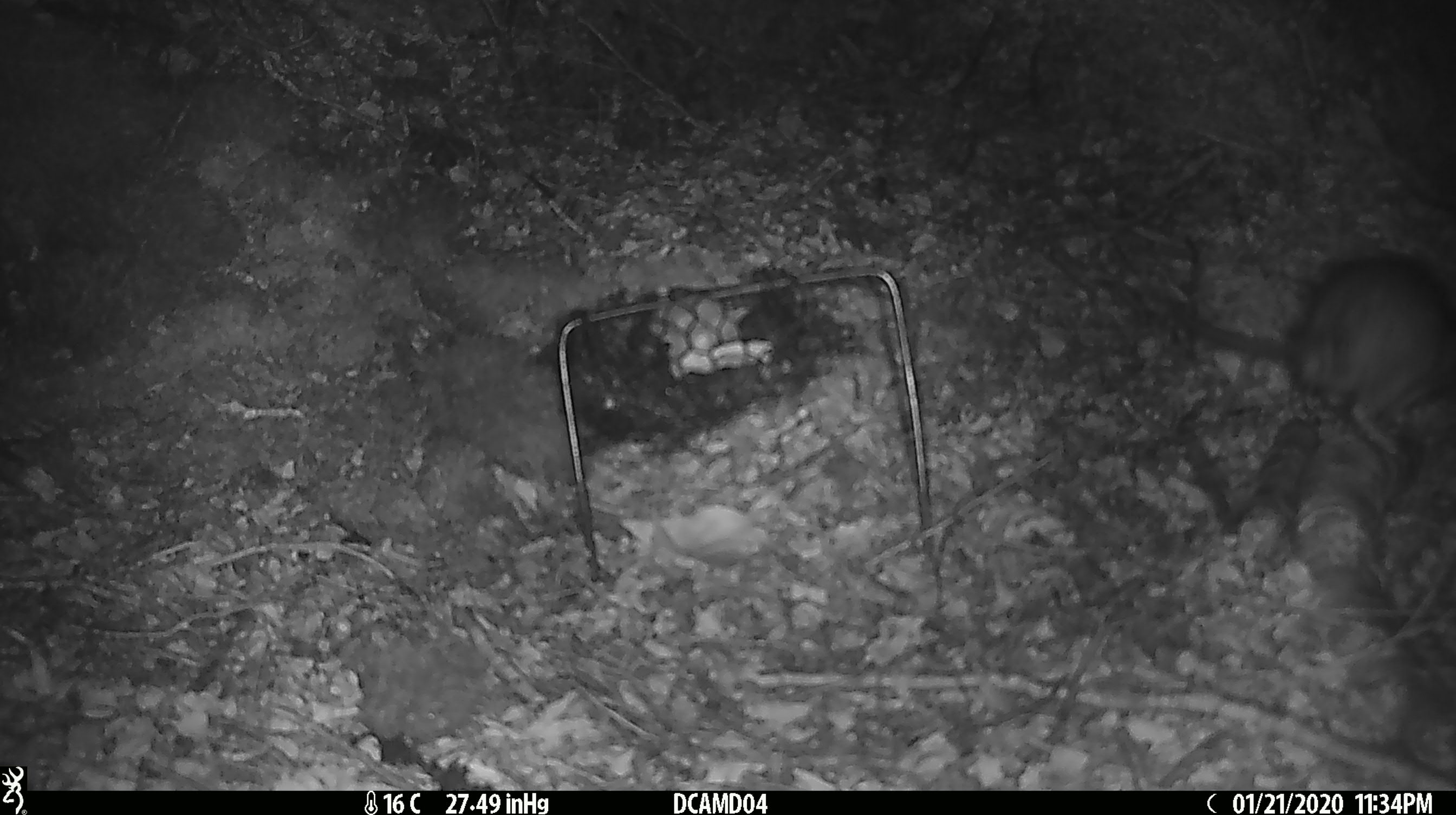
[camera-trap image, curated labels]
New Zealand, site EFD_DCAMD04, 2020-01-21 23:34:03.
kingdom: Animalia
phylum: Chordata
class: Mammalia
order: Rodentia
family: Muridae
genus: Rattus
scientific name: Rattus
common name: rat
Rat (Rattus).